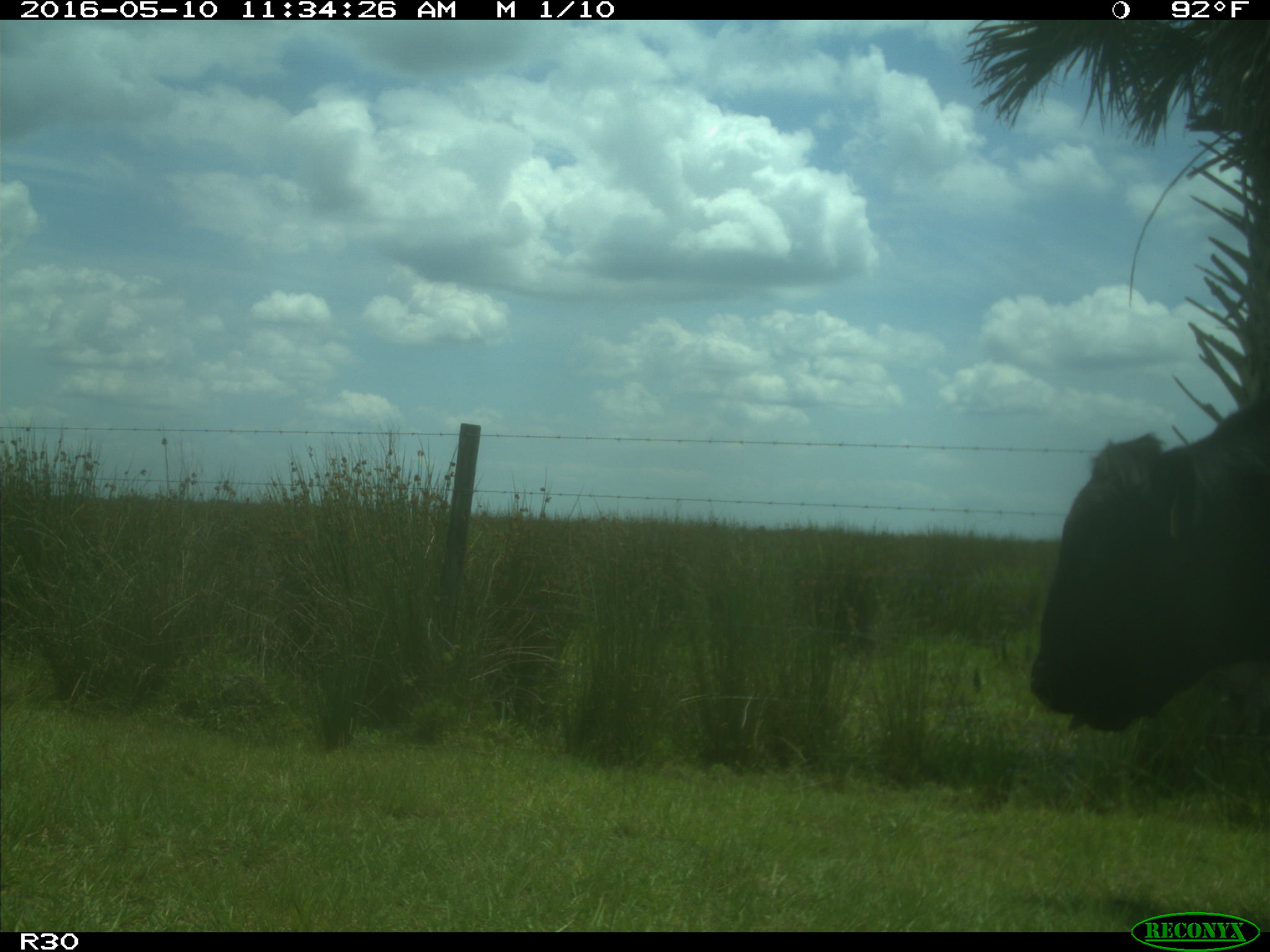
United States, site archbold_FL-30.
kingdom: Animalia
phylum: Chordata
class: Mammalia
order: Artiodactyla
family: Bovidae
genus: Bos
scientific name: Bos taurus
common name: domestic cow